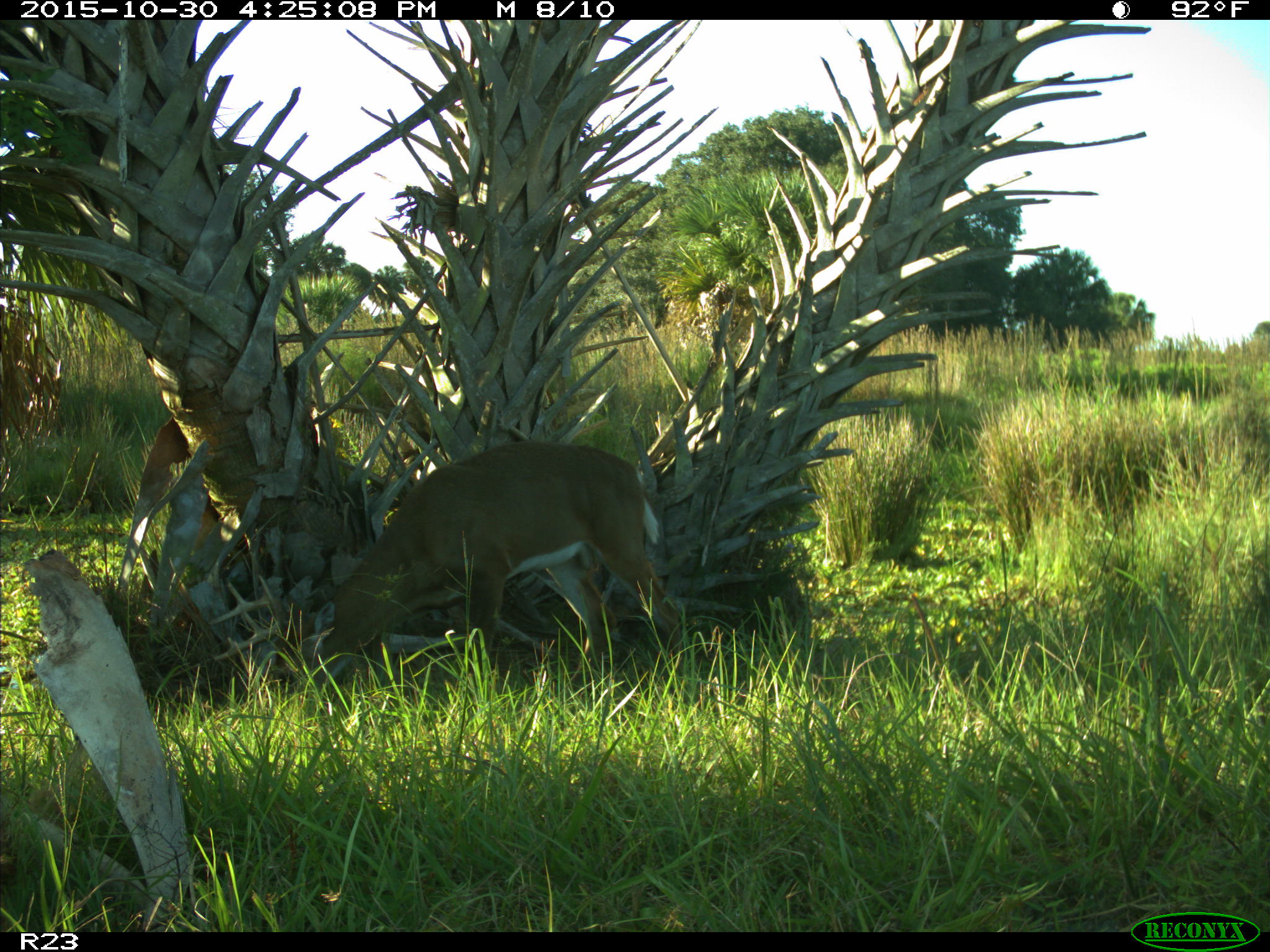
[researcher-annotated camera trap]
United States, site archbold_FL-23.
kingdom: Animalia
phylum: Chordata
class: Mammalia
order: Artiodactyla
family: Cervidae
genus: Odocoileus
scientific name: Odocoileus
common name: deer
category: unidentified deer